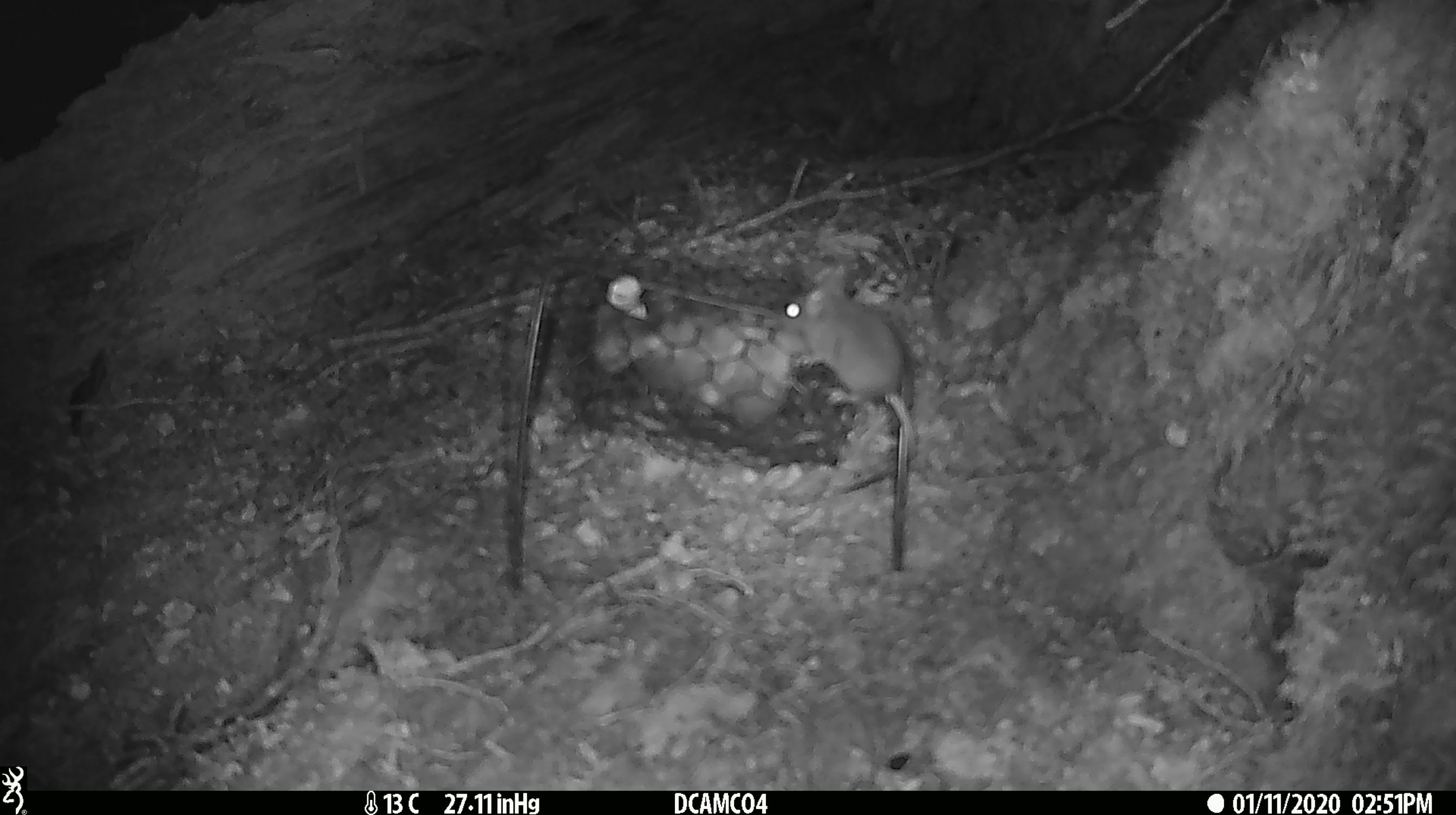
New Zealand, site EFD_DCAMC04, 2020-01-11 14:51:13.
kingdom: Animalia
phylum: Chordata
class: Mammalia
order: Rodentia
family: Muridae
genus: Mus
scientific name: Mus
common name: mouse